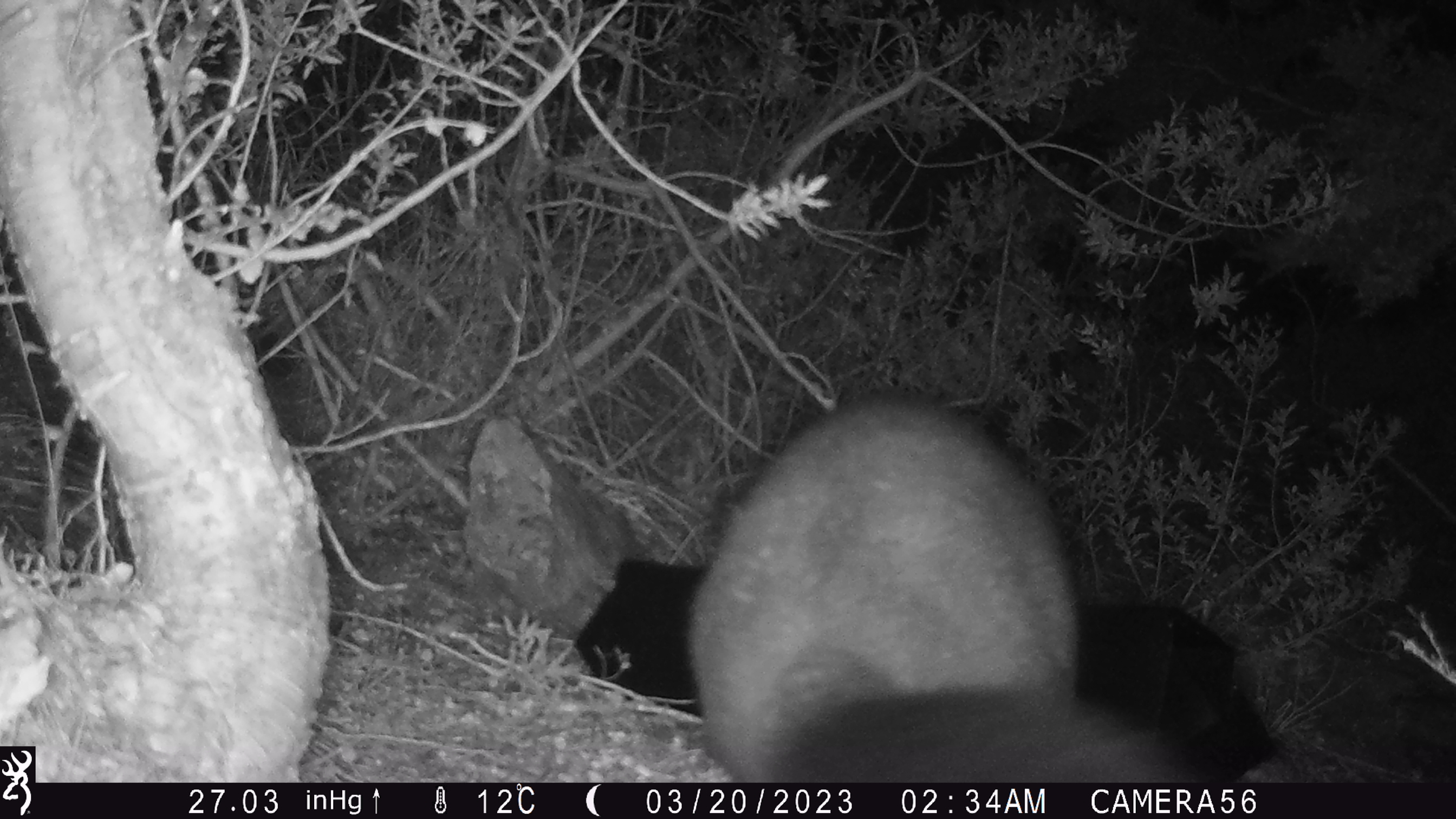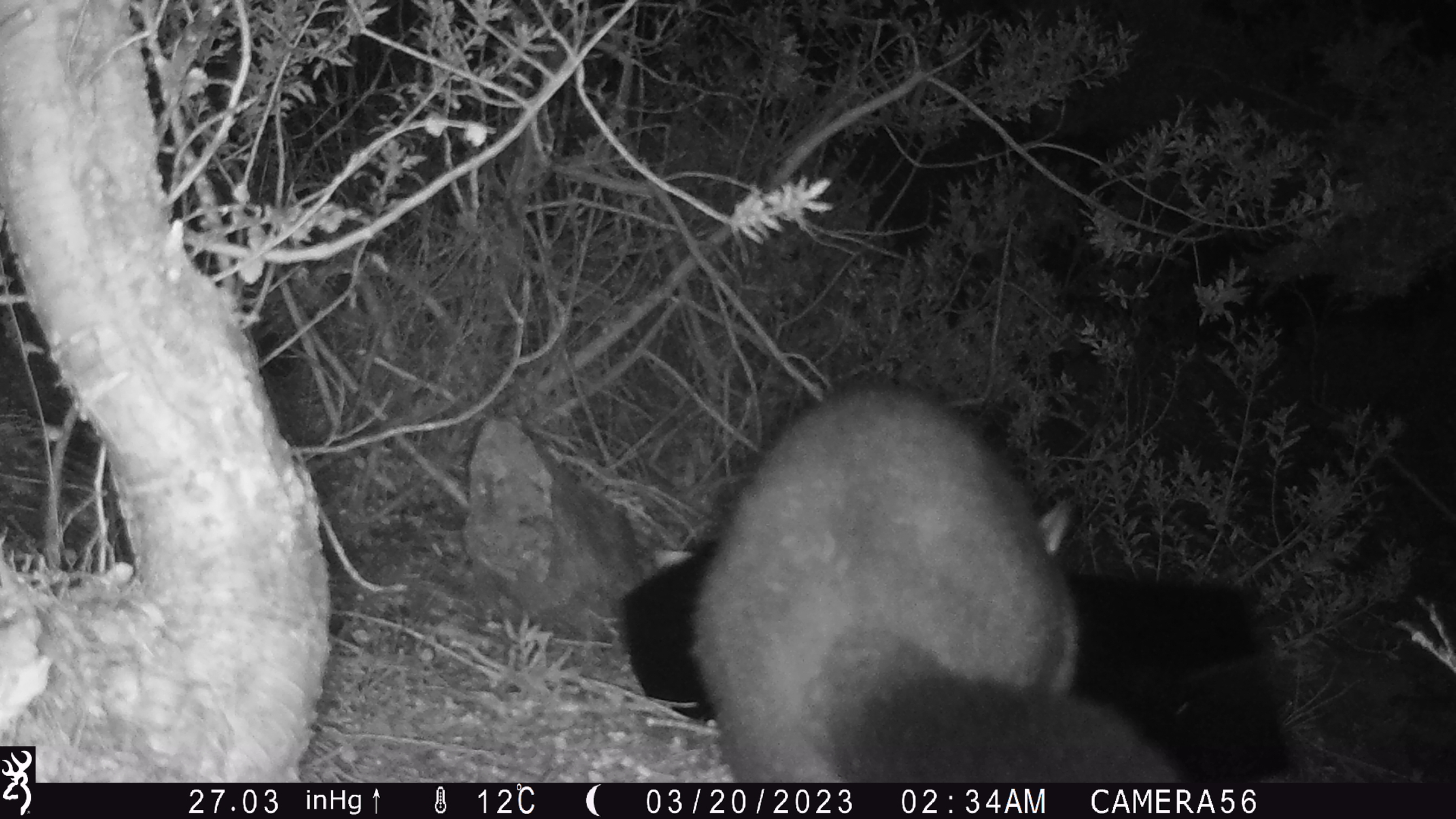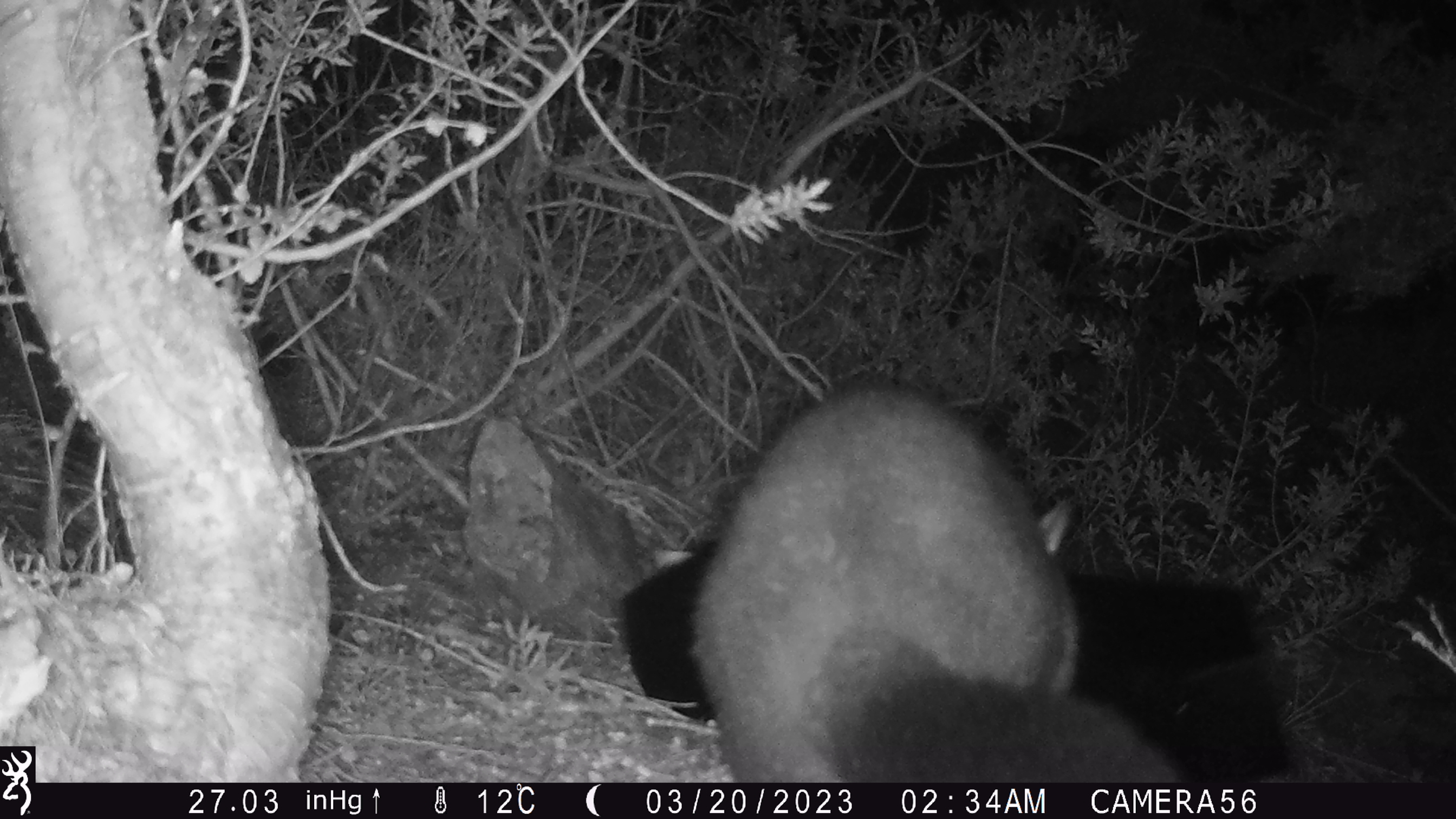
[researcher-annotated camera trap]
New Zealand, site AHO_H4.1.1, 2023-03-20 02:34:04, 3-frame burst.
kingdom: Animalia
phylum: Chordata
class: Mammalia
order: Carnivora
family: Mustelidae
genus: Mustela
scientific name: Mustela erminea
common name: stoat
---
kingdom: Animalia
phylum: Chordata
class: Mammalia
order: Diprotodontia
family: Phalangeridae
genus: Trichosurus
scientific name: Trichosurus vulpecula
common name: common brushtail possum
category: possum